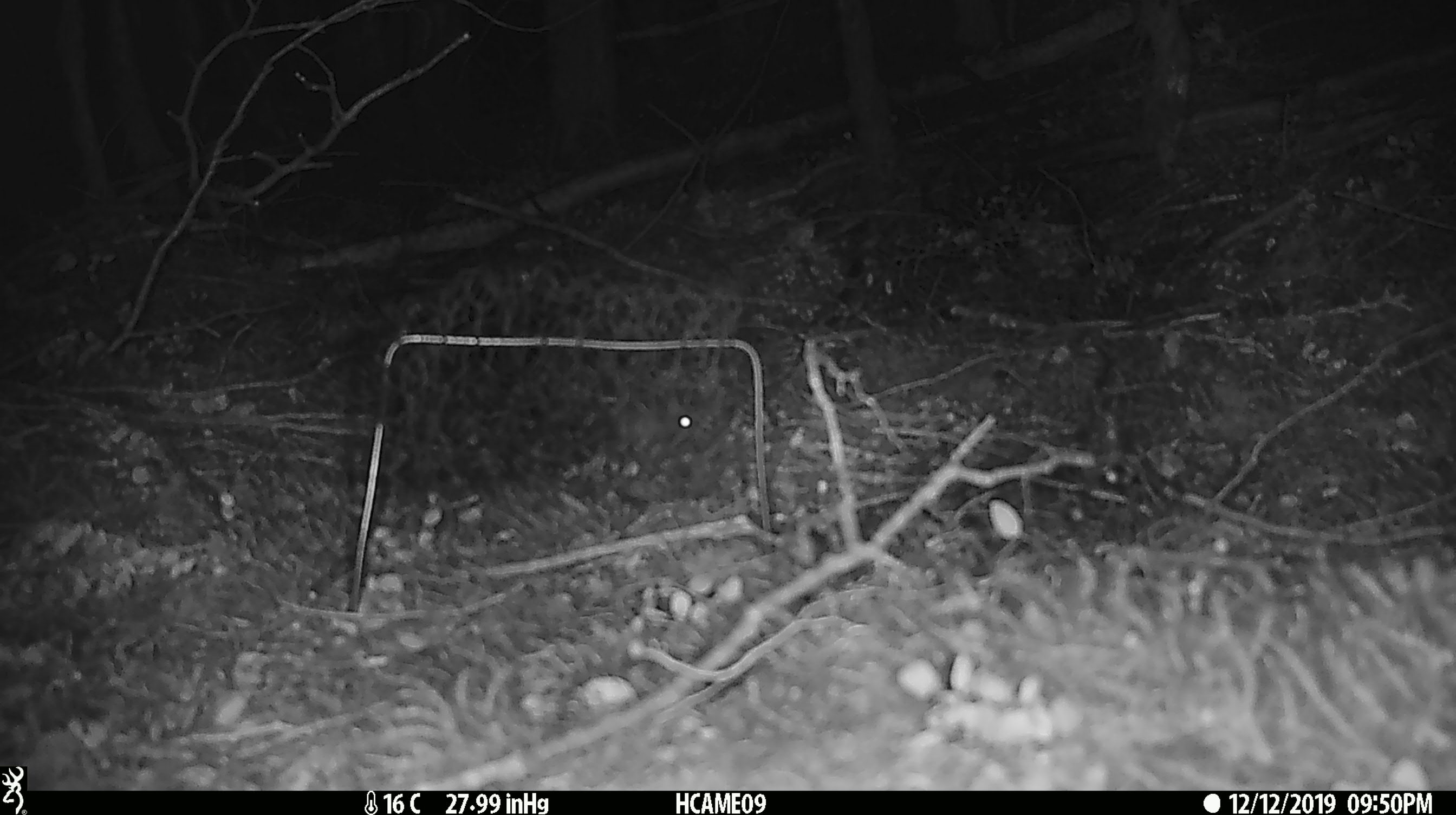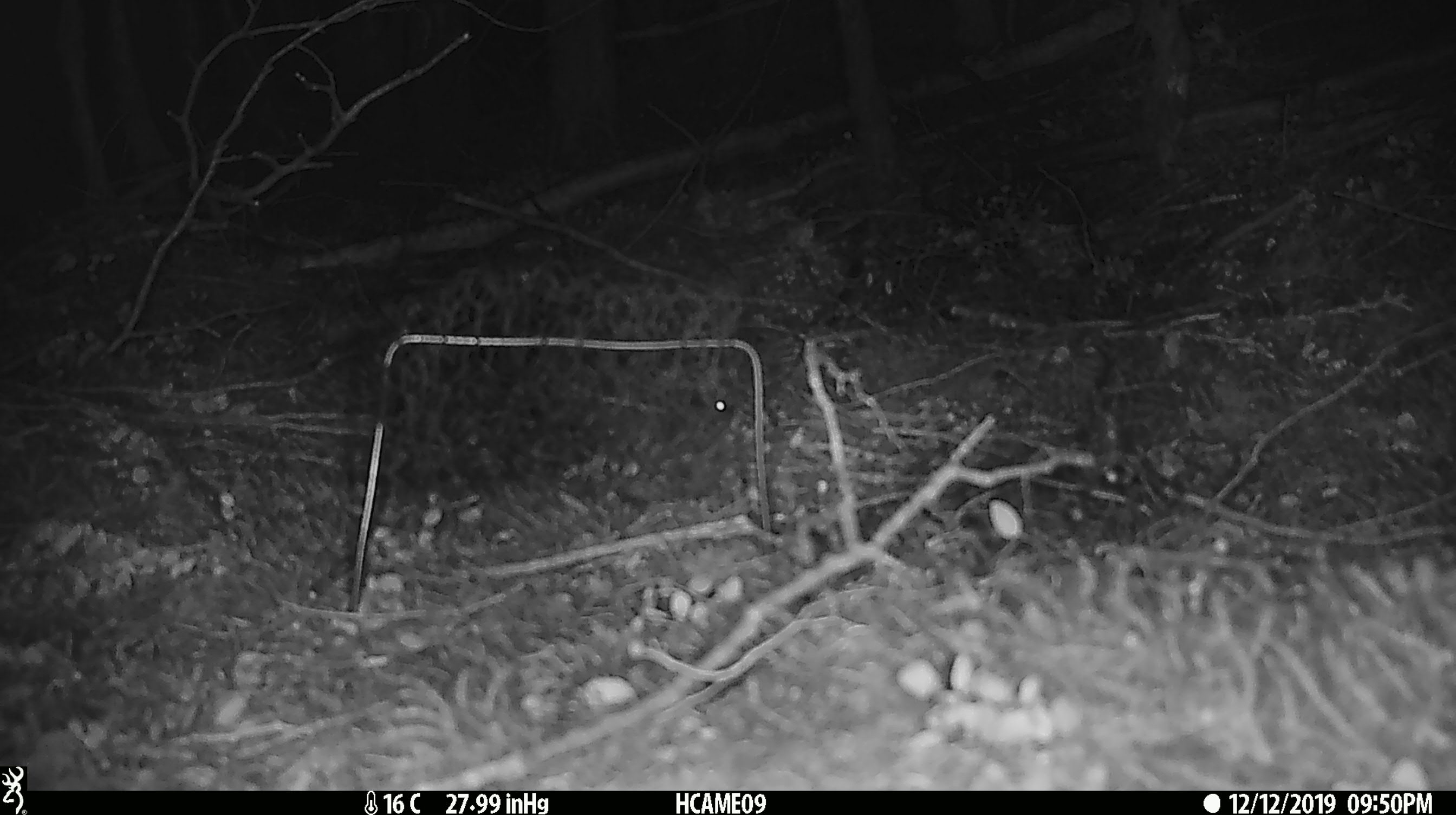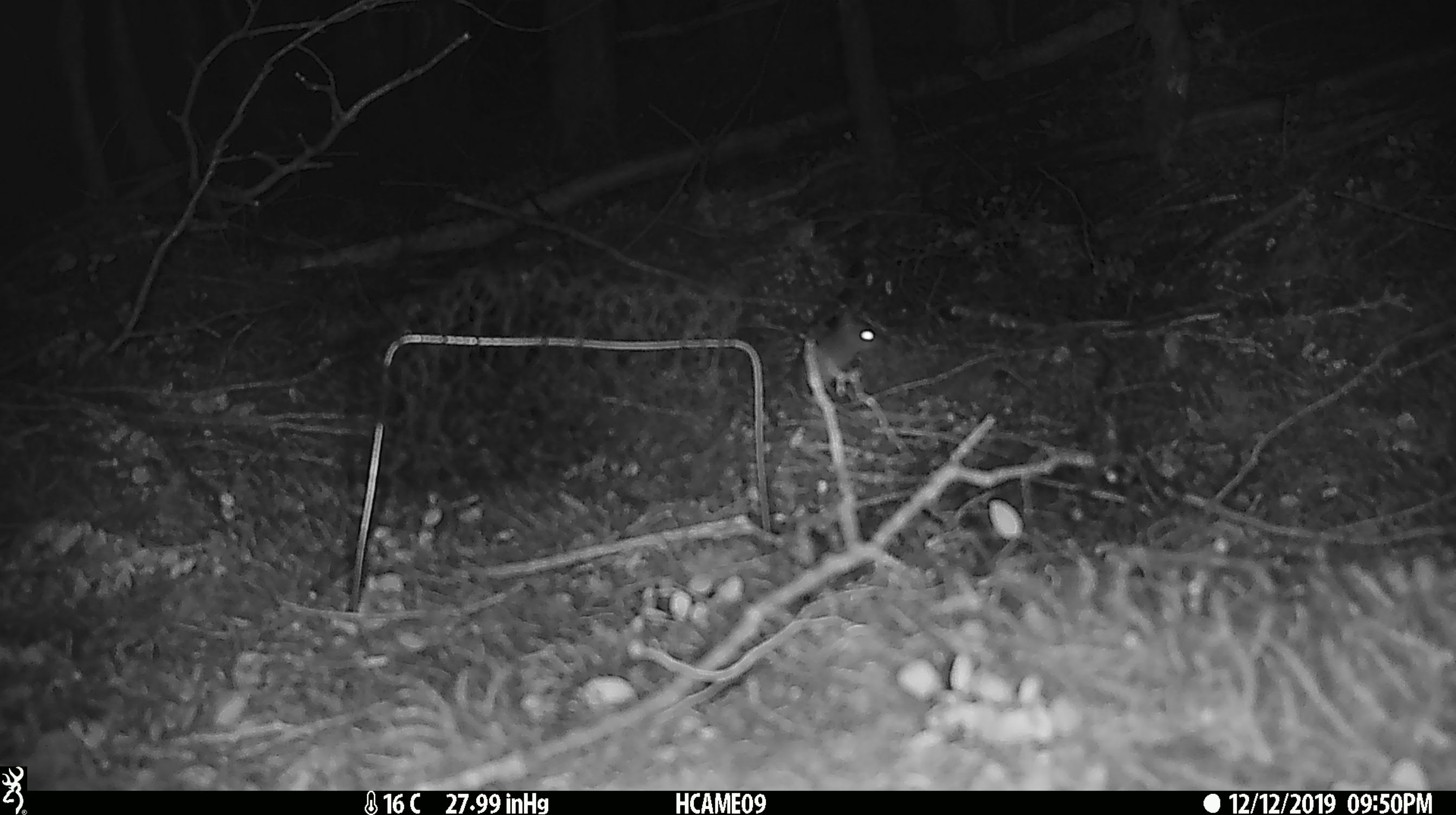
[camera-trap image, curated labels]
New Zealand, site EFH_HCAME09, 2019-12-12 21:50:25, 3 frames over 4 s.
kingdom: Animalia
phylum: Chordata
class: Mammalia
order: Rodentia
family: Muridae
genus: Mus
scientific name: Mus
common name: mouse